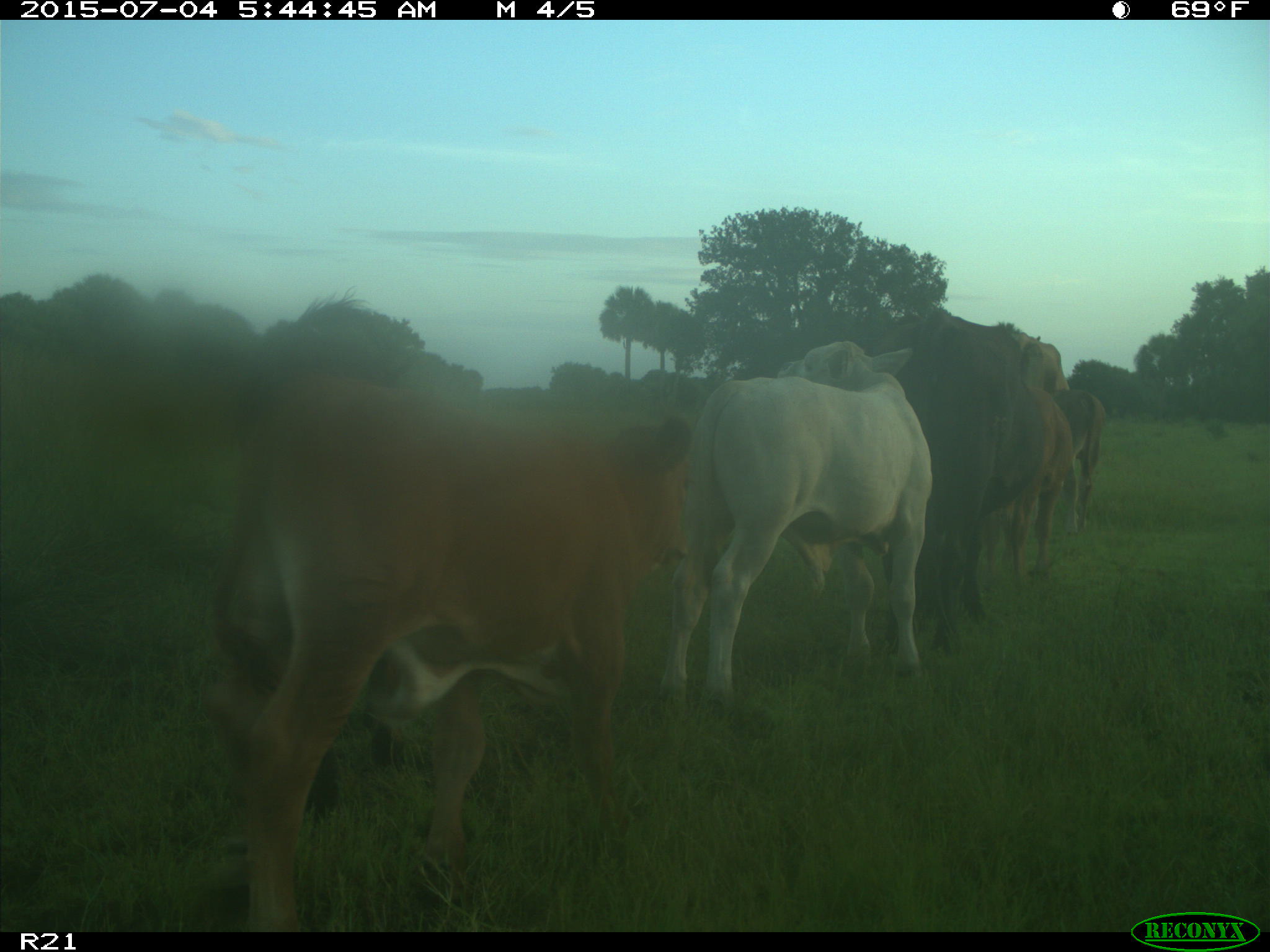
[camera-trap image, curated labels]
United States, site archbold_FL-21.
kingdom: Animalia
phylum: Chordata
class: Mammalia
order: Artiodactyla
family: Bovidae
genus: Bos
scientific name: Bos taurus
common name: domestic cow